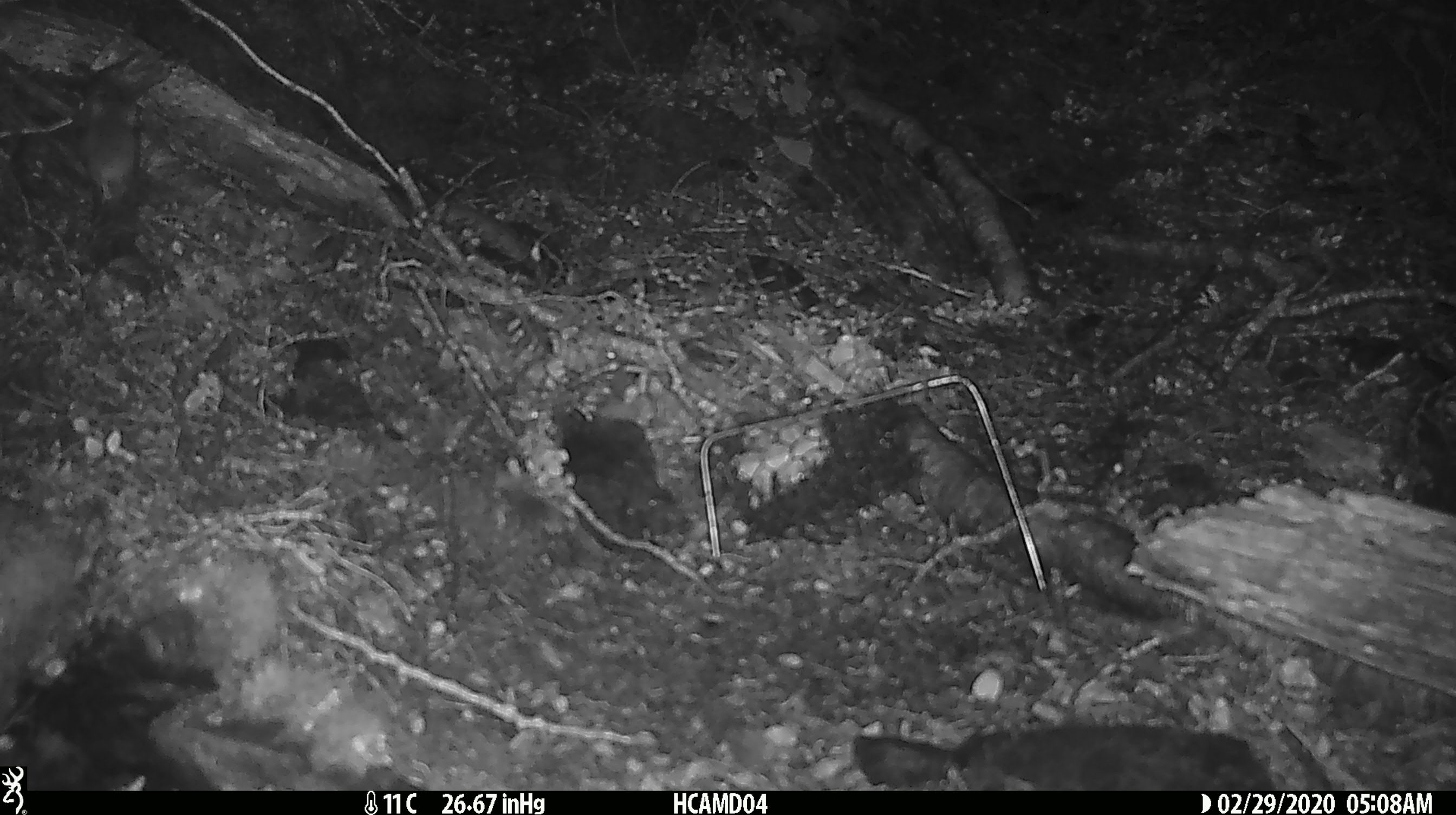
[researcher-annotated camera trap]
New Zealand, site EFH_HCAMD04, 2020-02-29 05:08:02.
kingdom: Animalia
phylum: Chordata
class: Mammalia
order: Rodentia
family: Muridae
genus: Mus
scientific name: Mus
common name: mouse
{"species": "mouse (Mus)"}